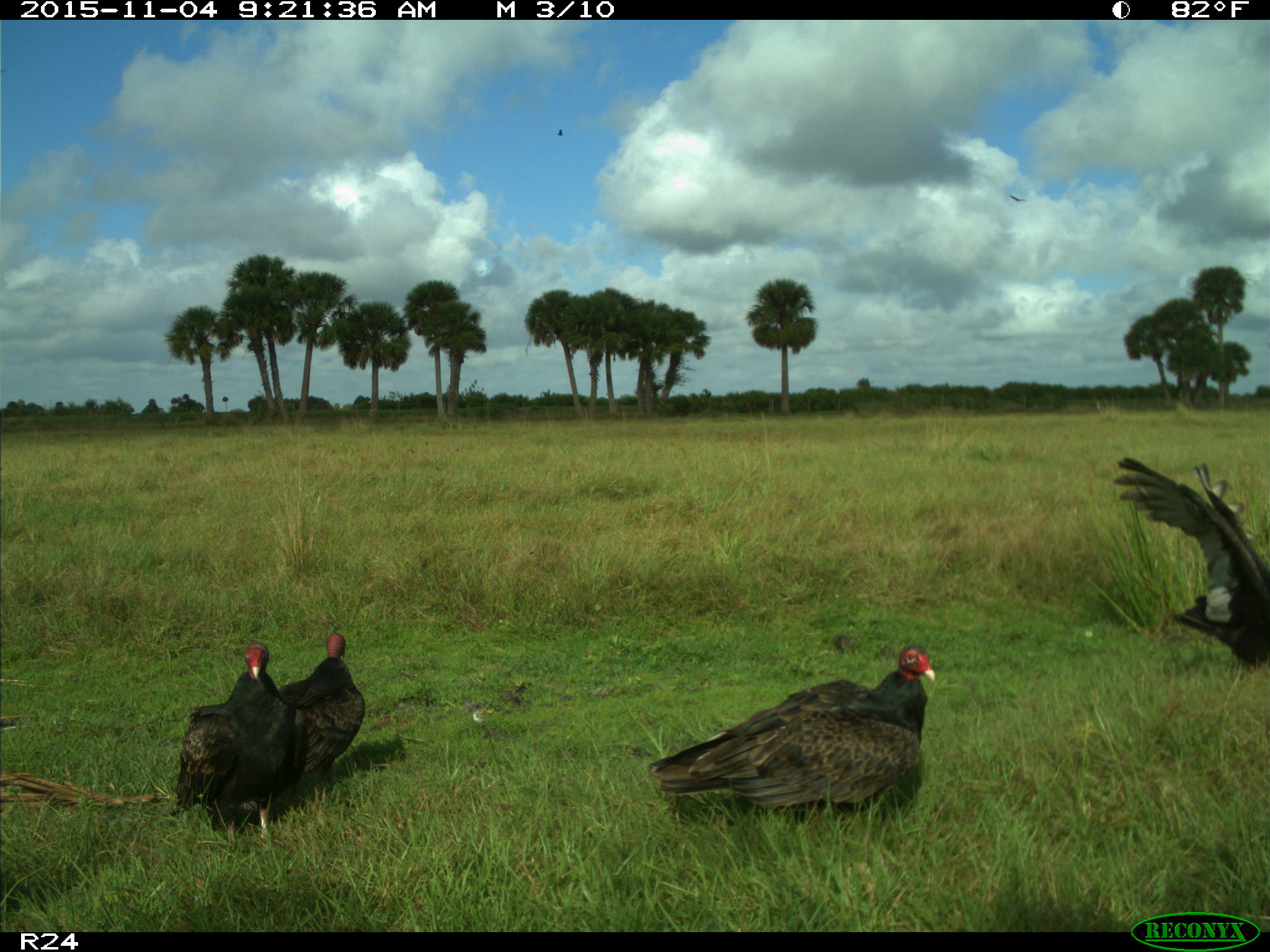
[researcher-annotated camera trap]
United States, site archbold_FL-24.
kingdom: Animalia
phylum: Chordata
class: Aves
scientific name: Aves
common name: birds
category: unidentified bird